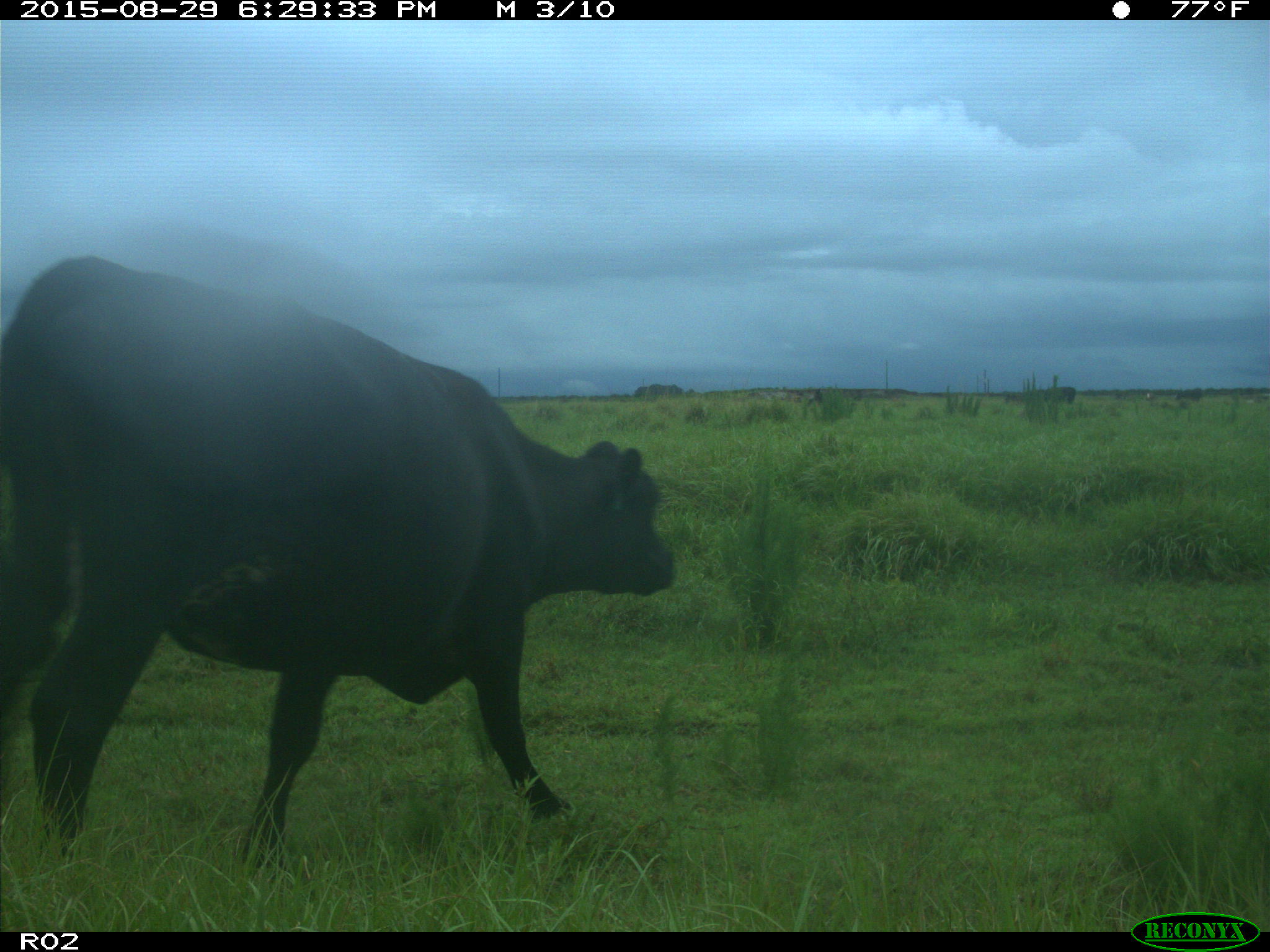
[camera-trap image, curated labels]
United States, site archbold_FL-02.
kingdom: Animalia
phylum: Chordata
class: Mammalia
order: Artiodactyla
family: Bovidae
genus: Bos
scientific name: Bos taurus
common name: domestic cow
Bos taurus (domestic cow).